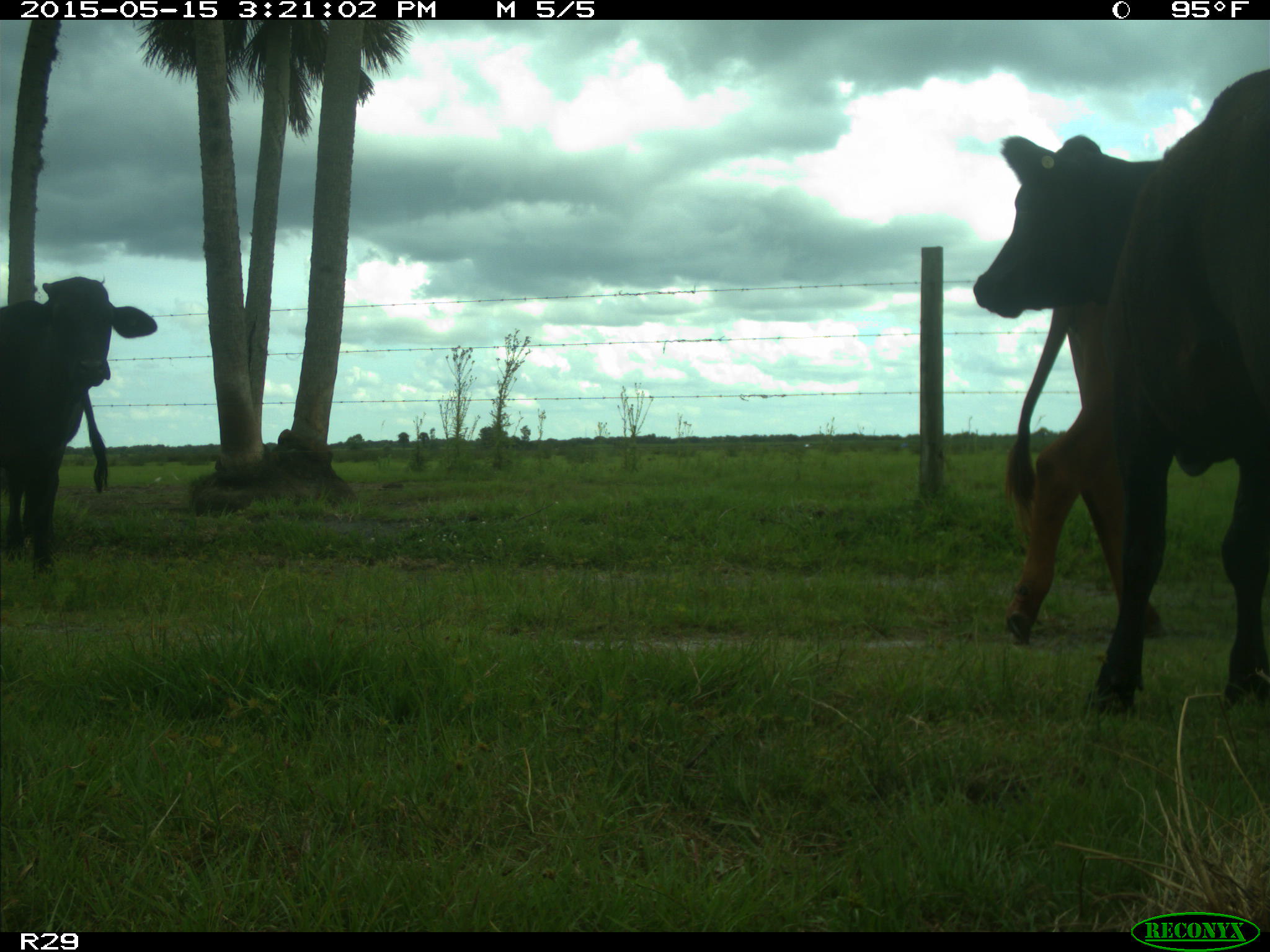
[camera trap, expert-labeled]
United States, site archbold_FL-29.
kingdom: Animalia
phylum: Chordata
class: Mammalia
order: Artiodactyla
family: Bovidae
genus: Bos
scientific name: Bos taurus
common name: domestic cow